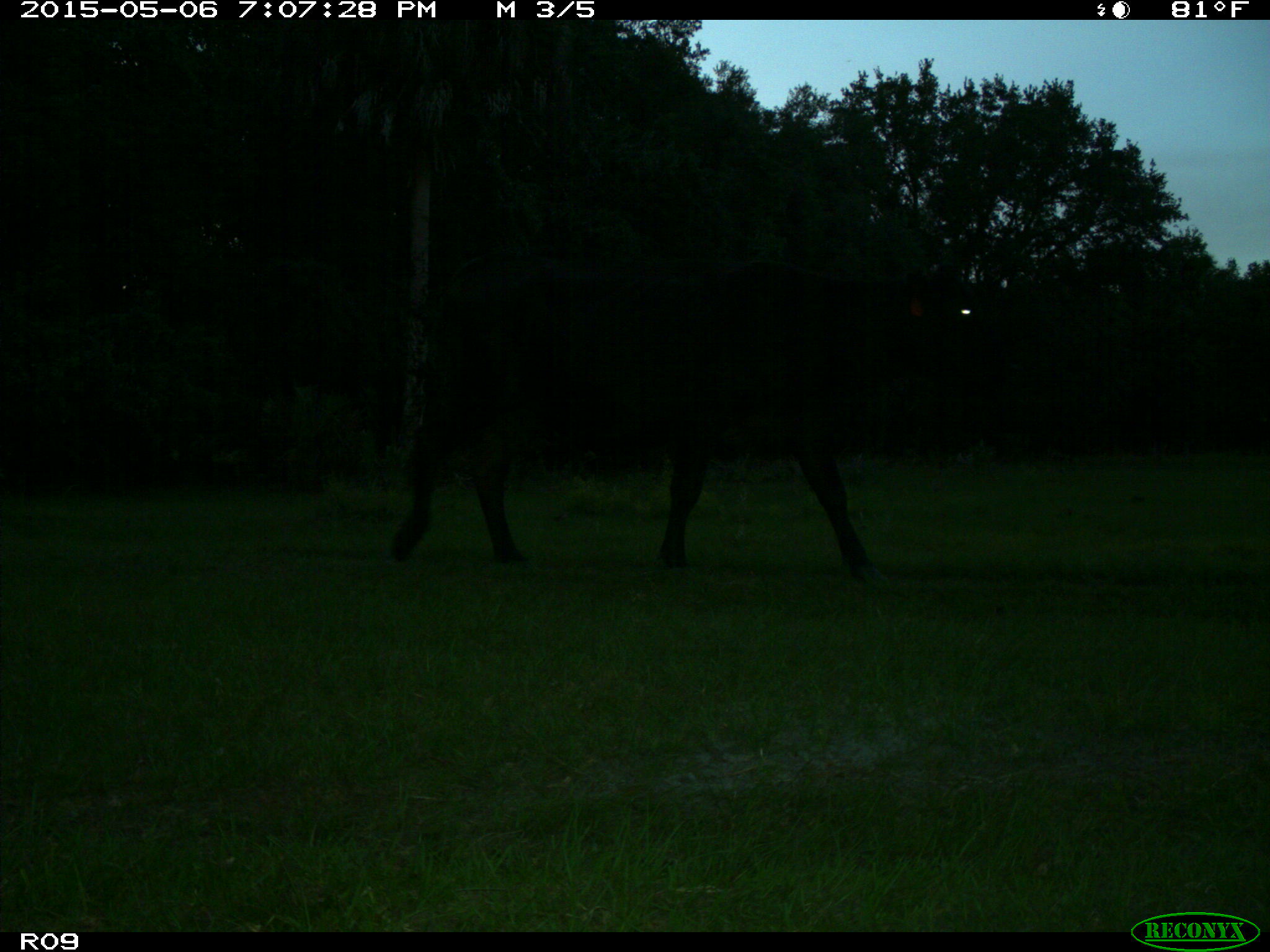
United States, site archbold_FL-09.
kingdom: Animalia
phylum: Chordata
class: Mammalia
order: Artiodactyla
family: Bovidae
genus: Bos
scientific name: Bos taurus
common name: domestic cow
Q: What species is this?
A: Bos taurus (domestic cow).